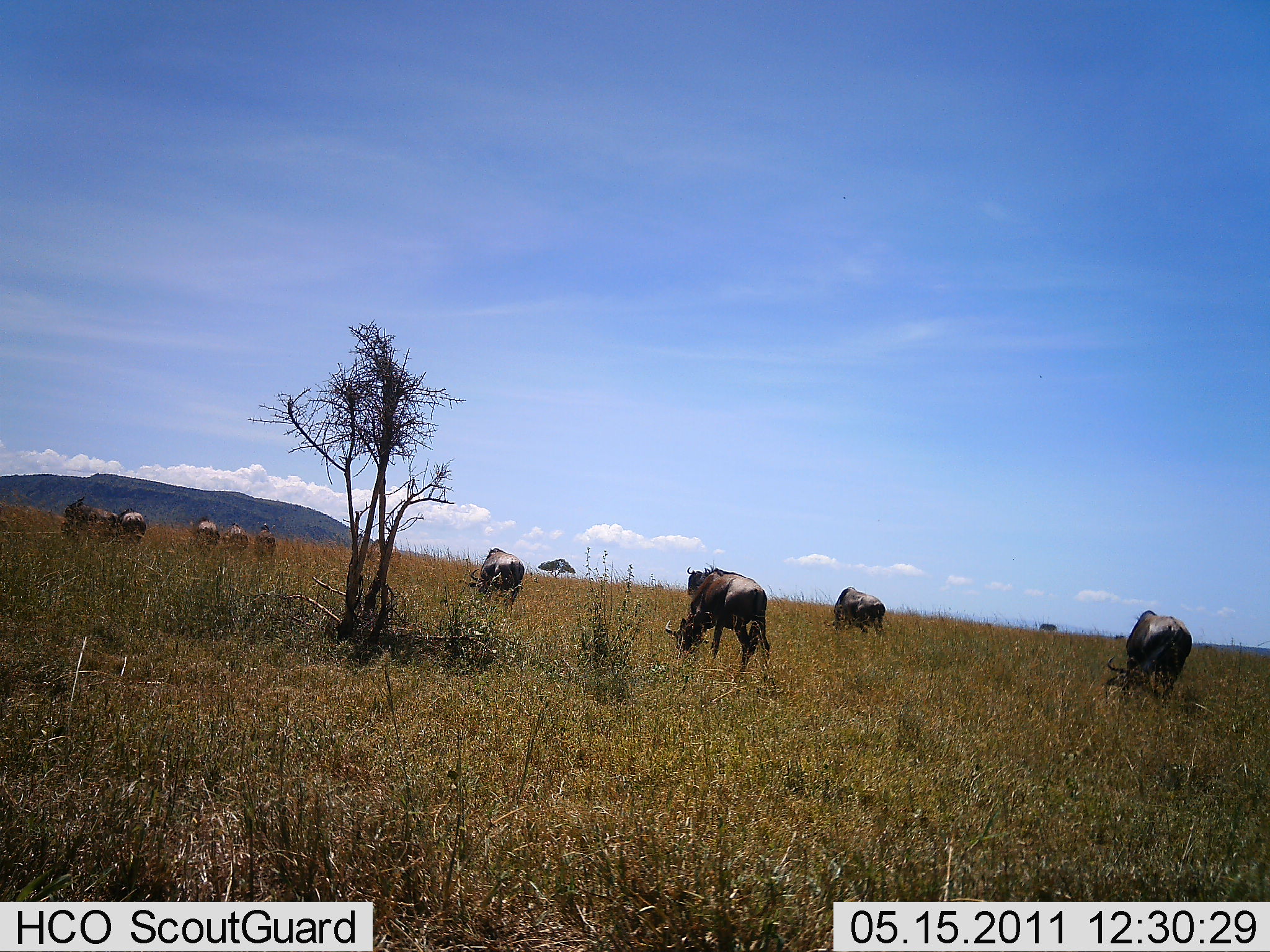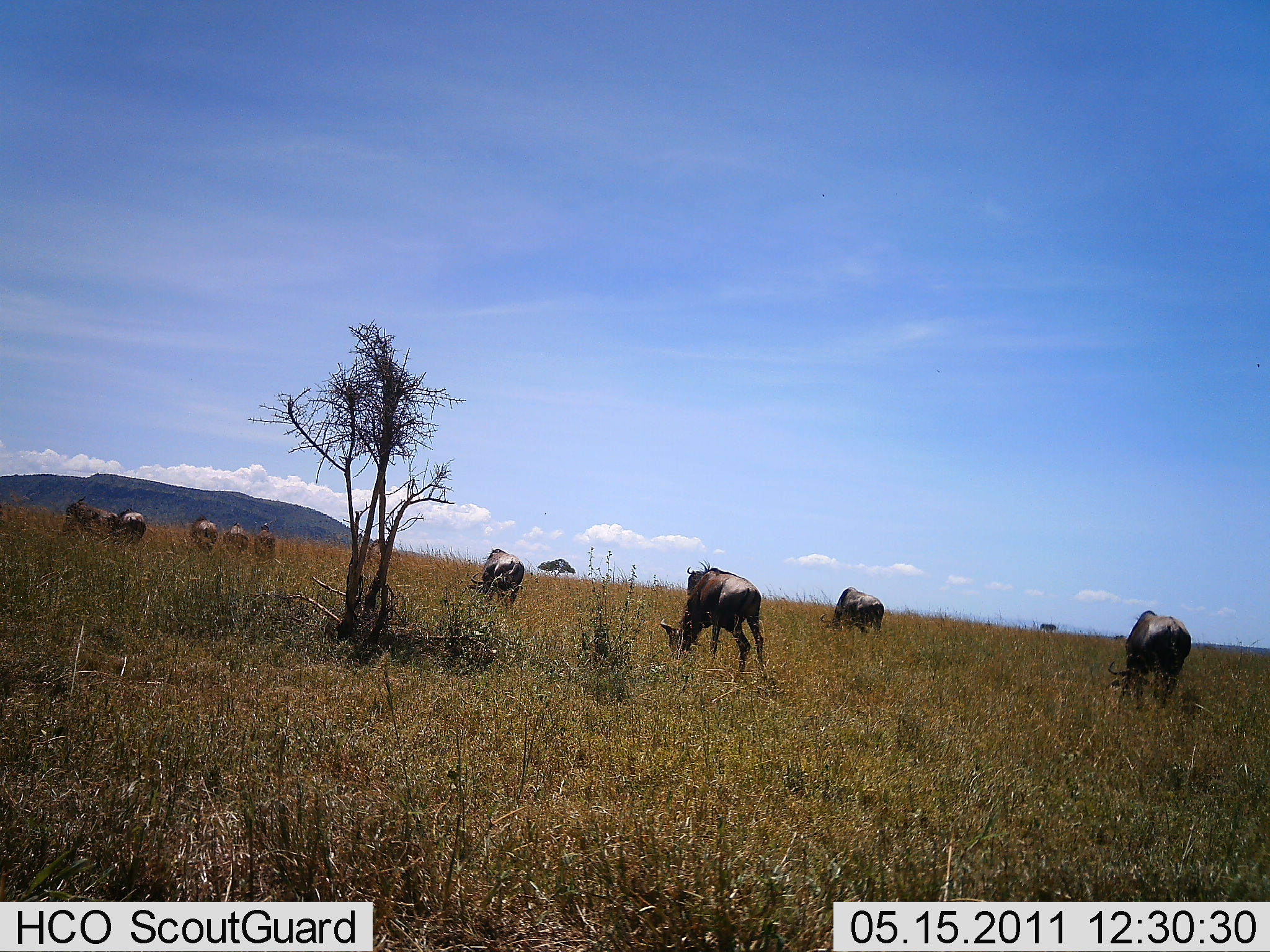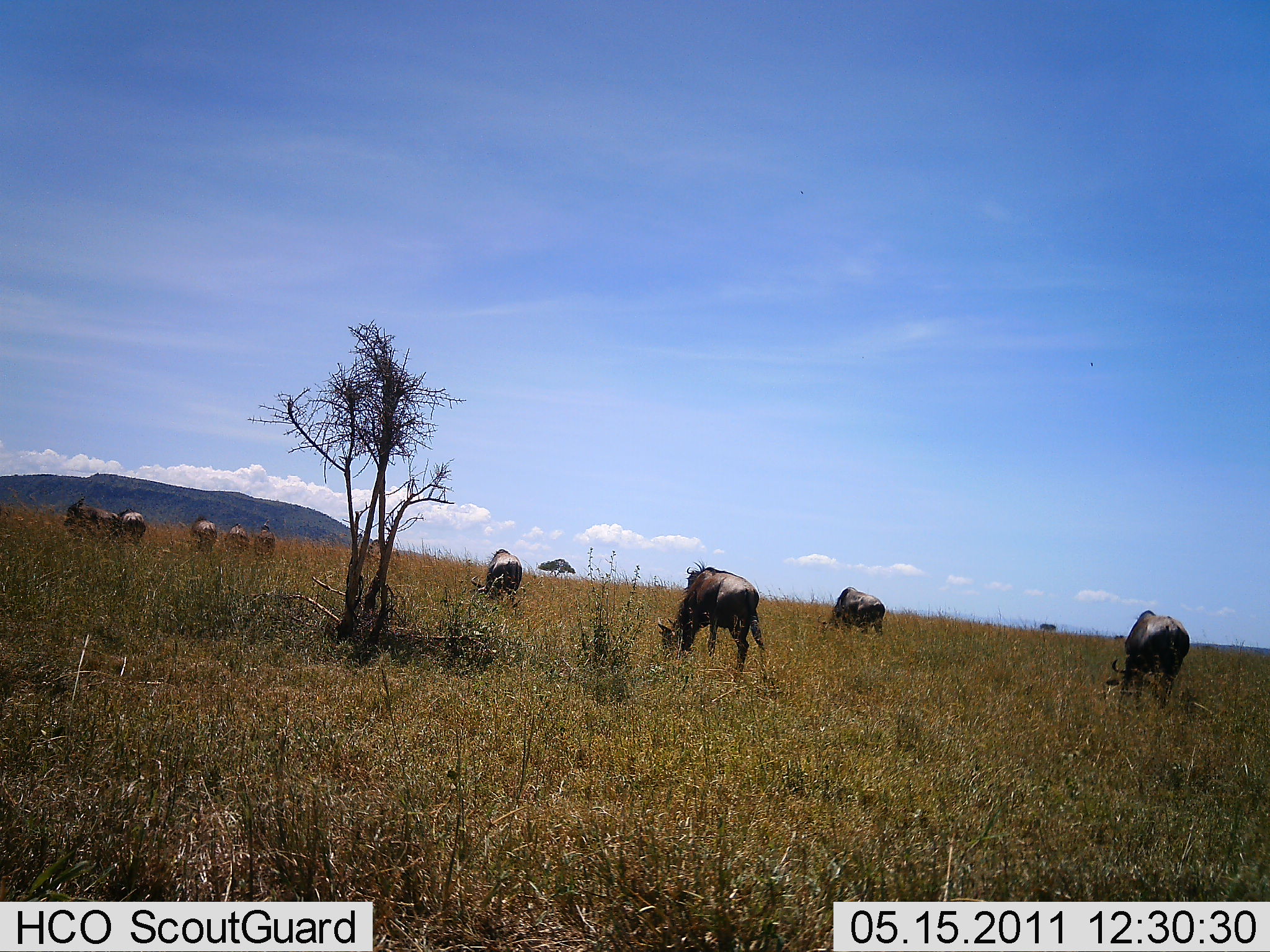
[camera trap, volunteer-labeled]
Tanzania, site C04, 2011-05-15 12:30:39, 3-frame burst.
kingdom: Animalia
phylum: Chordata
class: Mammalia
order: Artiodactyla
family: Bovidae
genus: Connochaetes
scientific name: Connochaetes taurinus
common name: blue wildebeest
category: wildebeest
Wildebeest (blue wildebeest) (Connochaetes taurinus), count 9. Behavior (volunteer vote fractions): standing 50%, resting 0%, moving 10%, interacting 0%. Young present (vote fraction): 0%. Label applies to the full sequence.